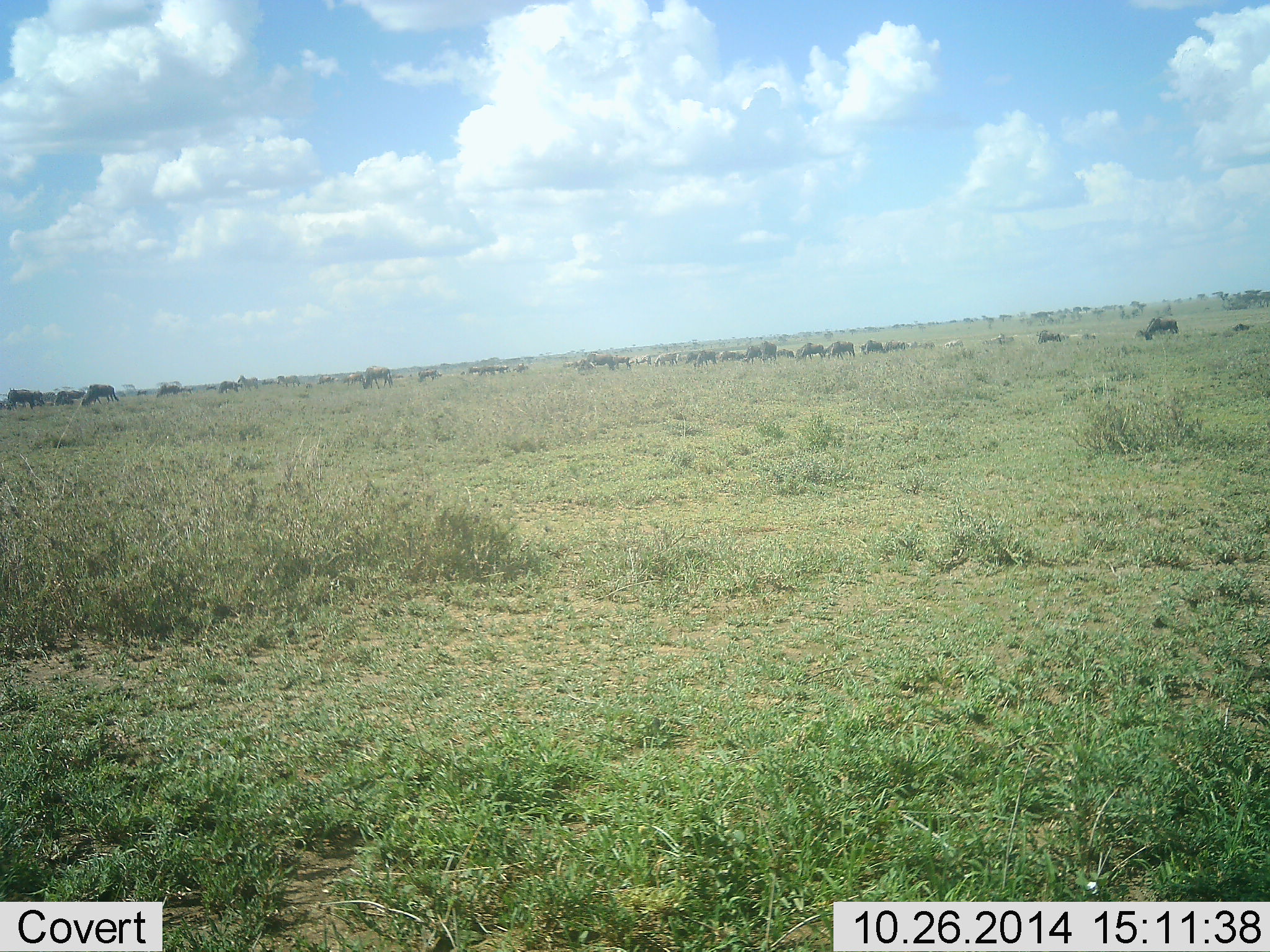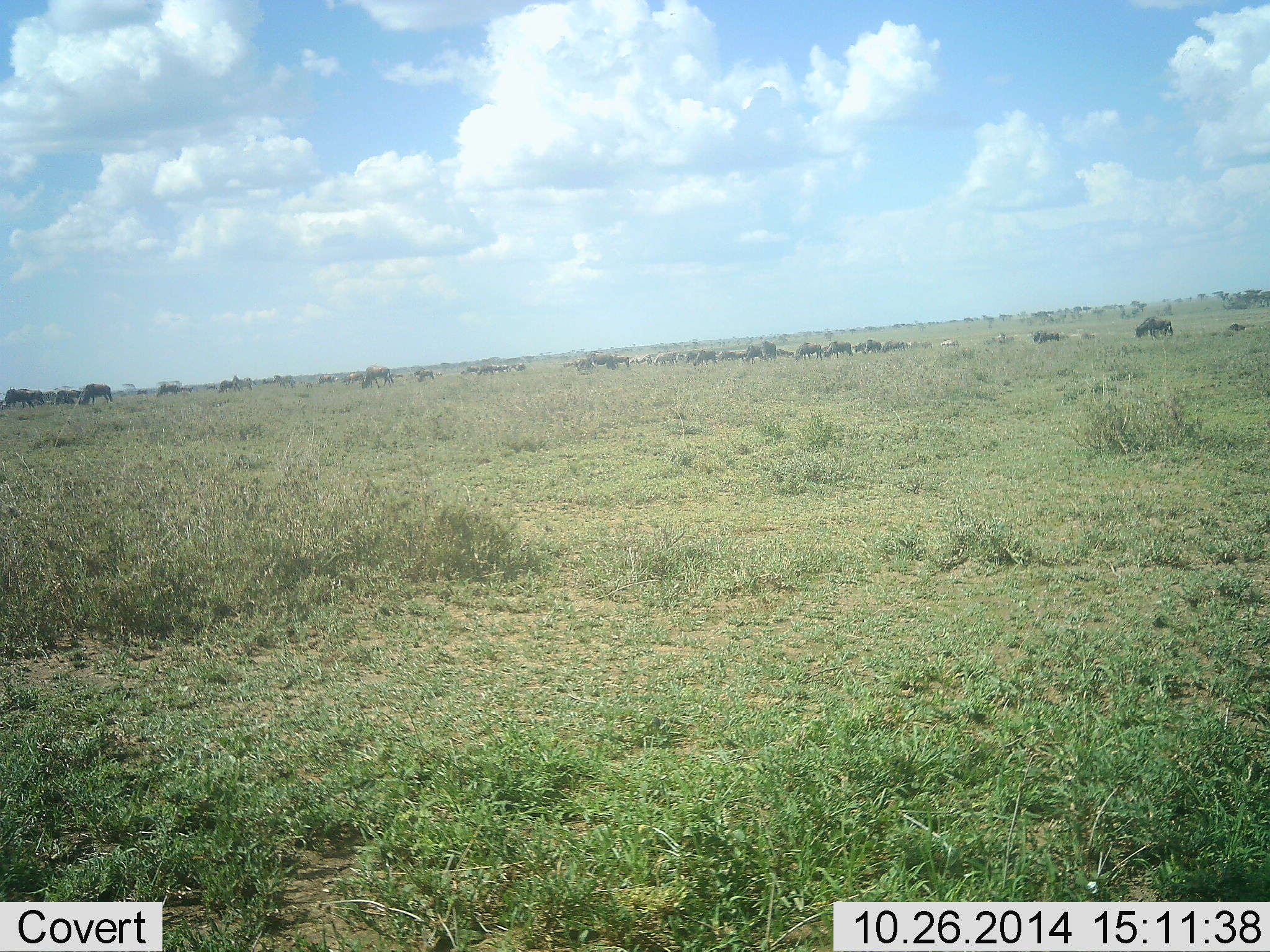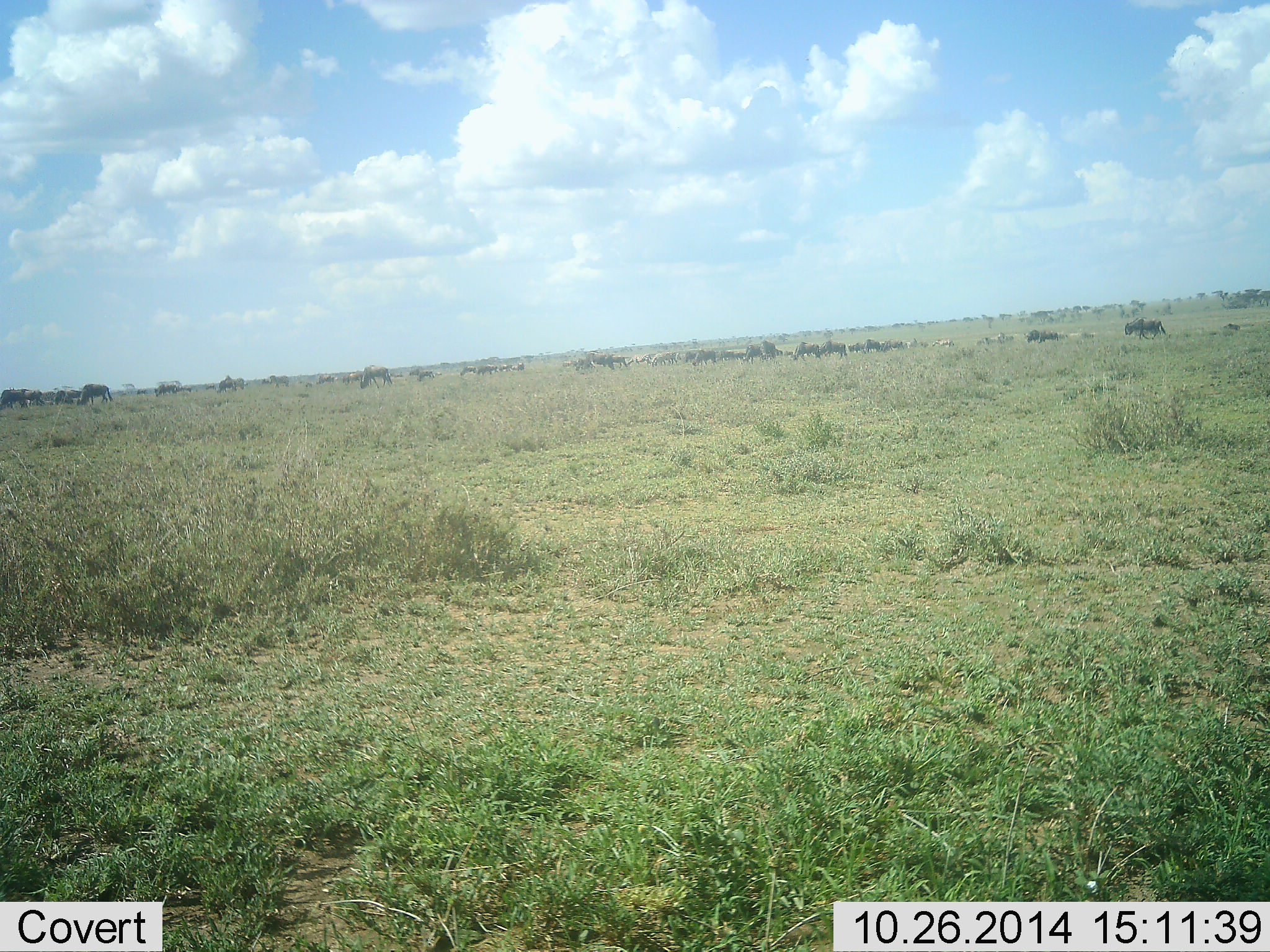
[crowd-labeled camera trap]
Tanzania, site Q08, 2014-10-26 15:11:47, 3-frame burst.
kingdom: Animalia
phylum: Chordata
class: Mammalia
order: Artiodactyla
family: Bovidae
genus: Connochaetes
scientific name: Connochaetes taurinus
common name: blue wildebeest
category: wildebeest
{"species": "wildebeest (blue wildebeest) (Connochaetes taurinus)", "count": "11-50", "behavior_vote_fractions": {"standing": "58%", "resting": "0%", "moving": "75%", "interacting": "0%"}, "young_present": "0%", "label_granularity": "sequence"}